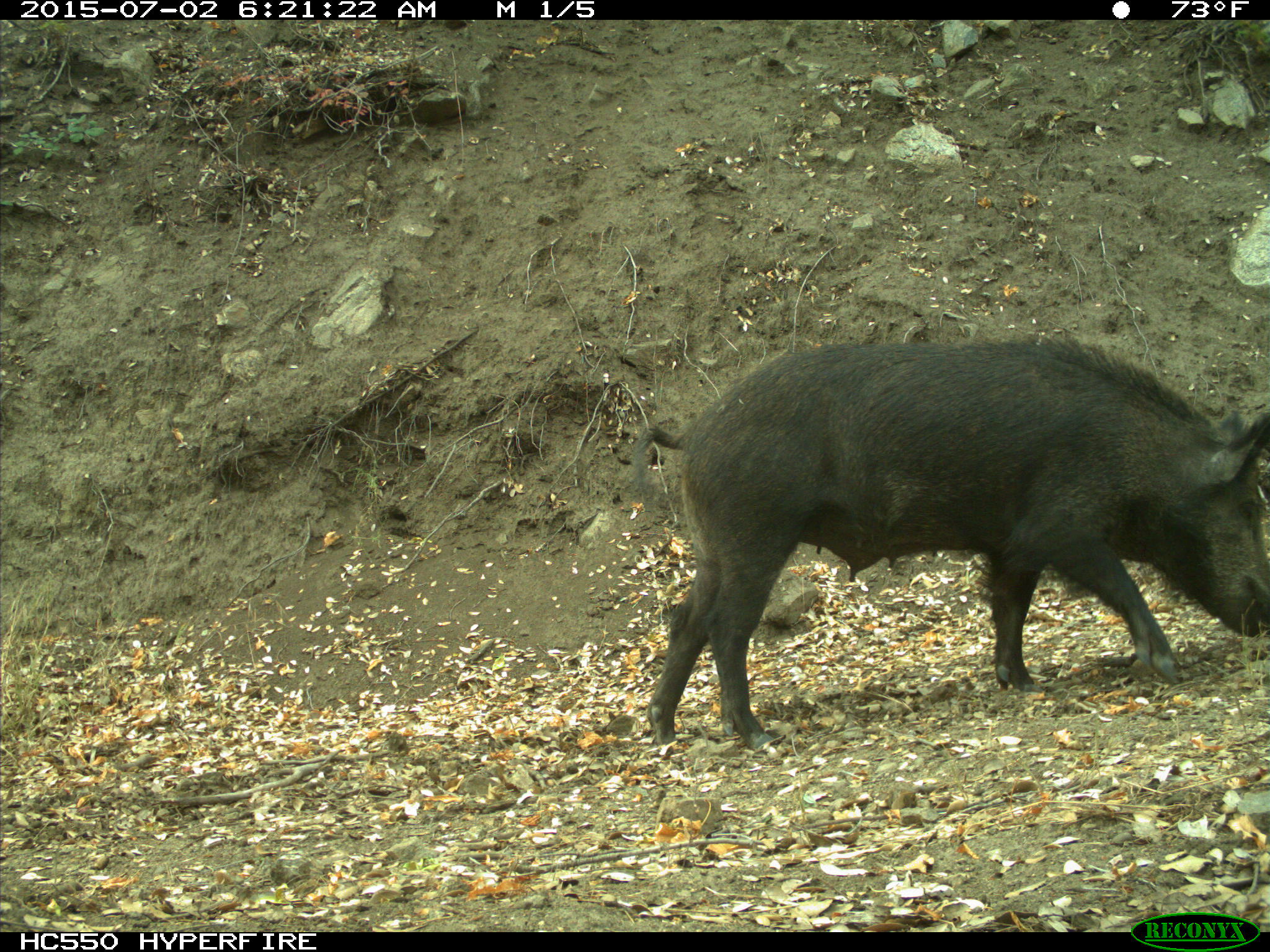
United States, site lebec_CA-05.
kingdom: Animalia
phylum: Chordata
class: Mammalia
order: Artiodactyla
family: Suidae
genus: Sus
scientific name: Sus scrofa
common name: wild boar